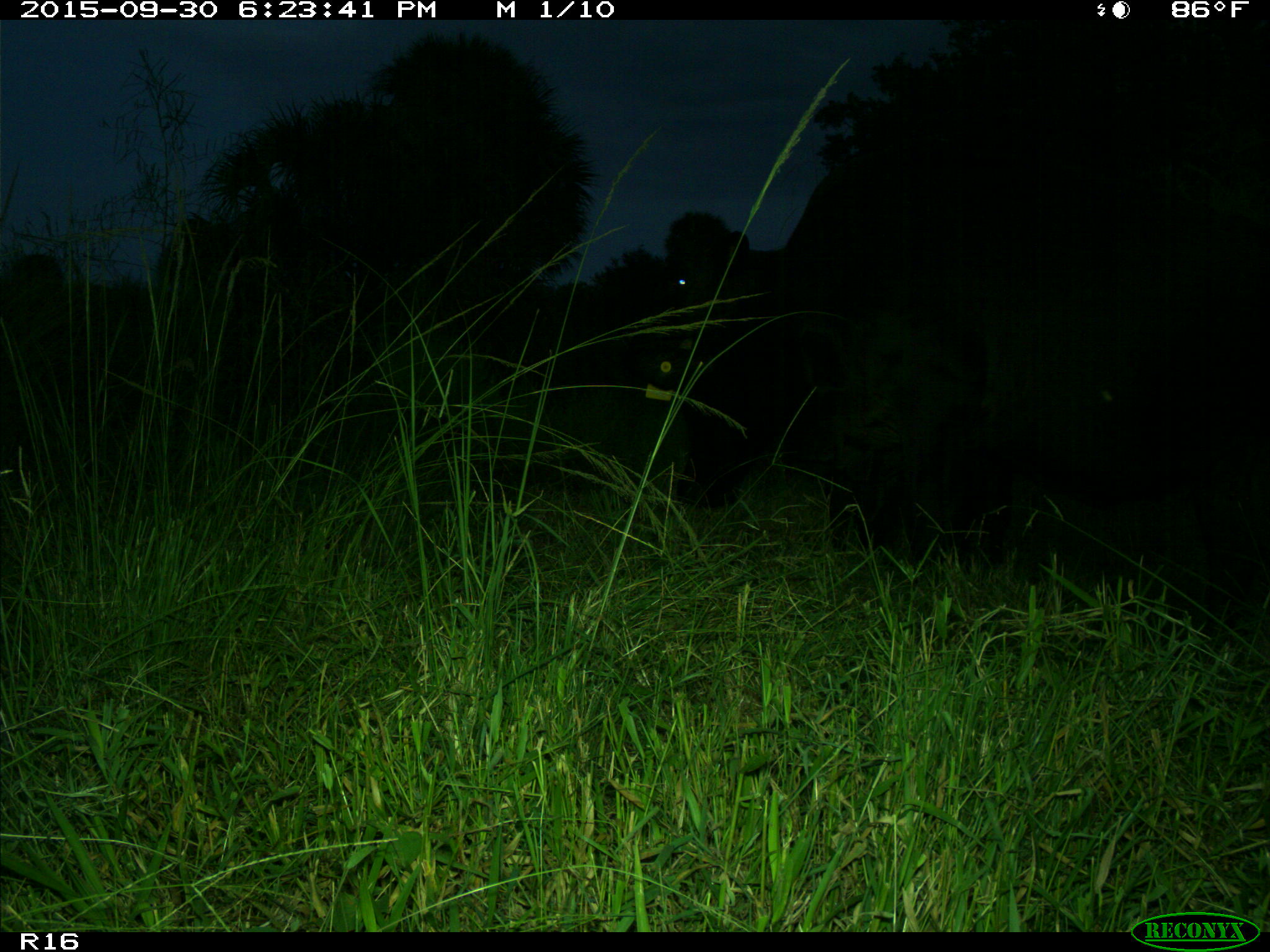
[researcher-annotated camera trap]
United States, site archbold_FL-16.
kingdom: Animalia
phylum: Chordata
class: Mammalia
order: Artiodactyla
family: Bovidae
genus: Bos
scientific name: Bos taurus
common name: domestic cow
Bos taurus (domestic cow).